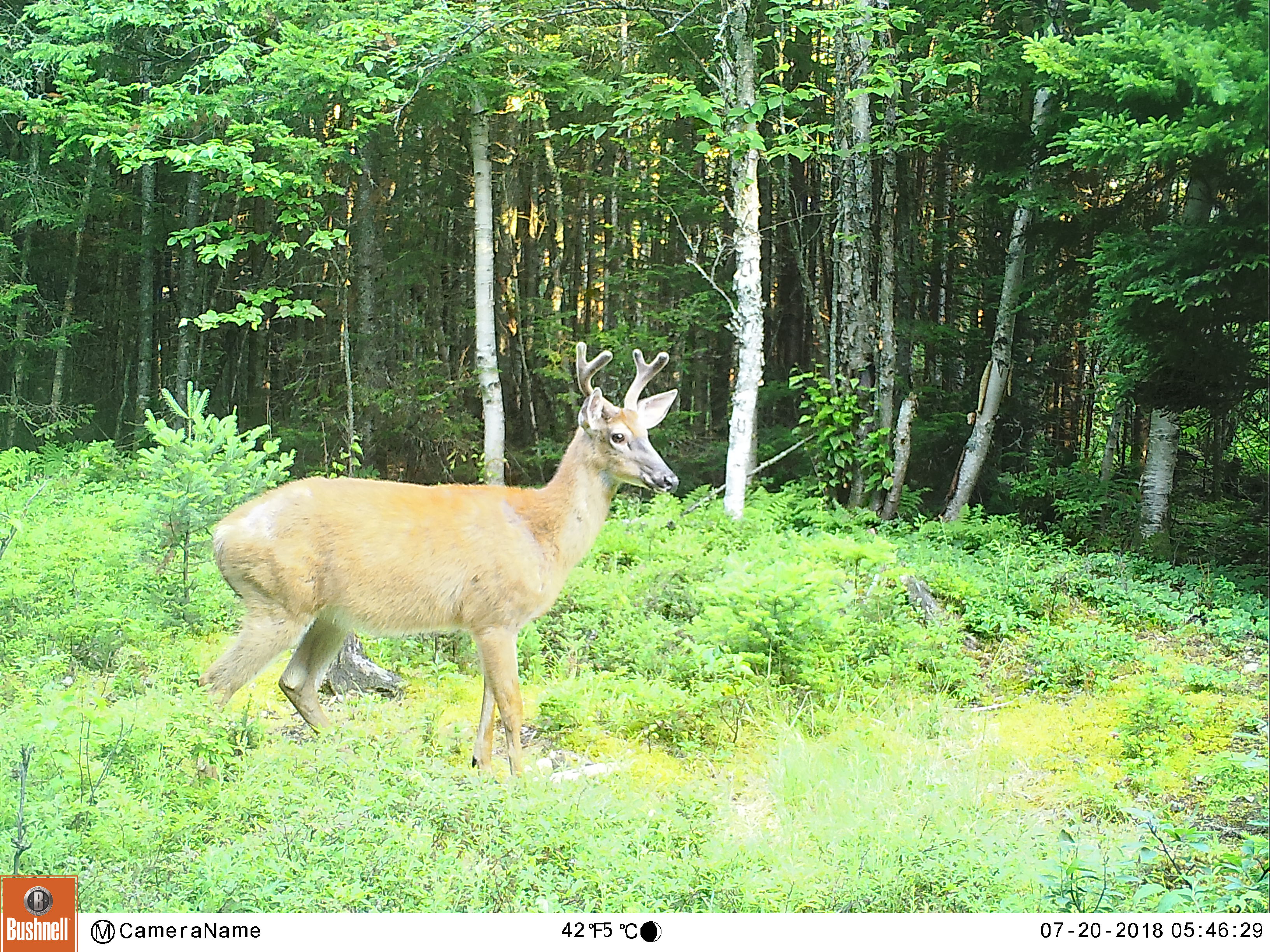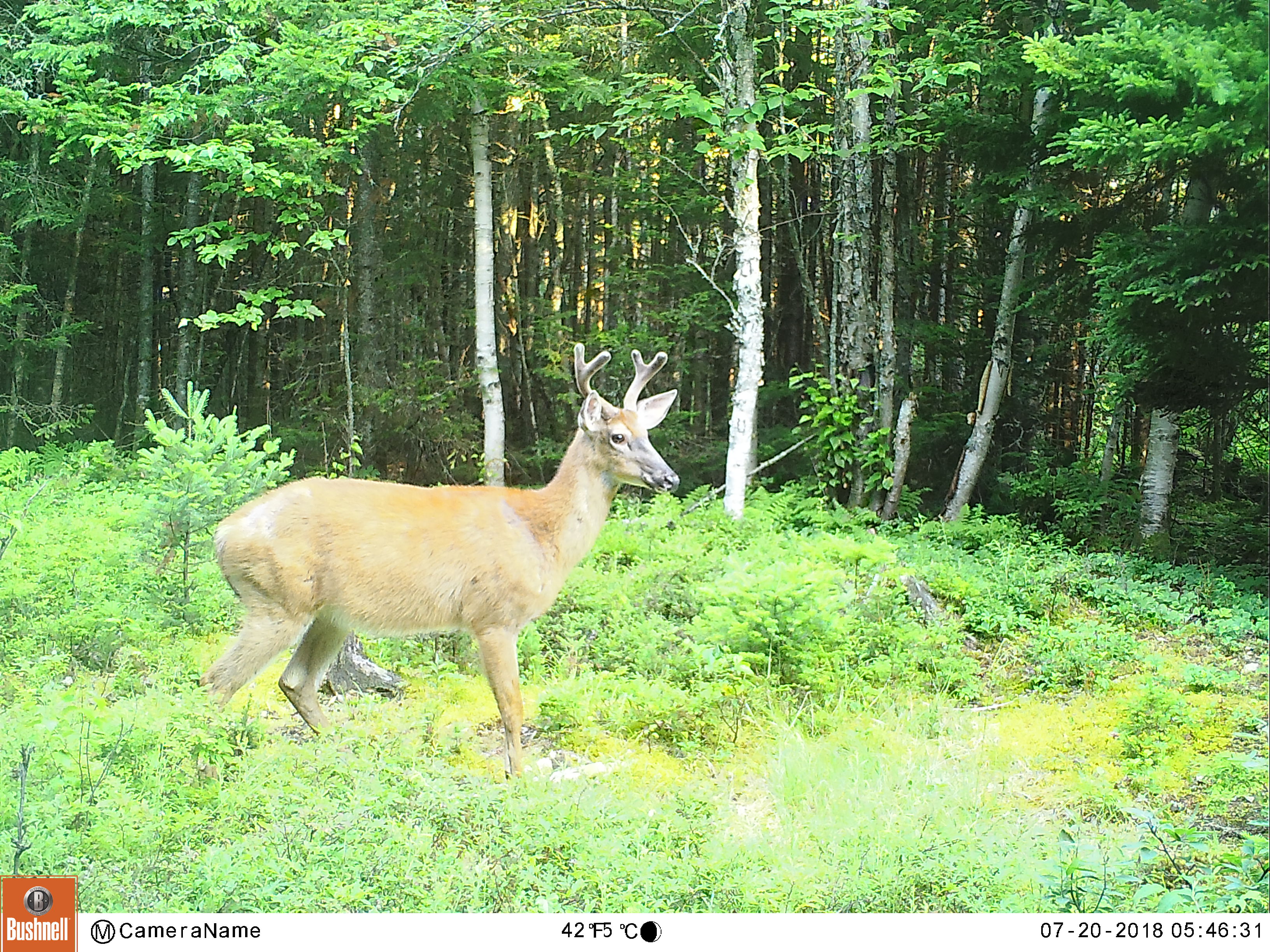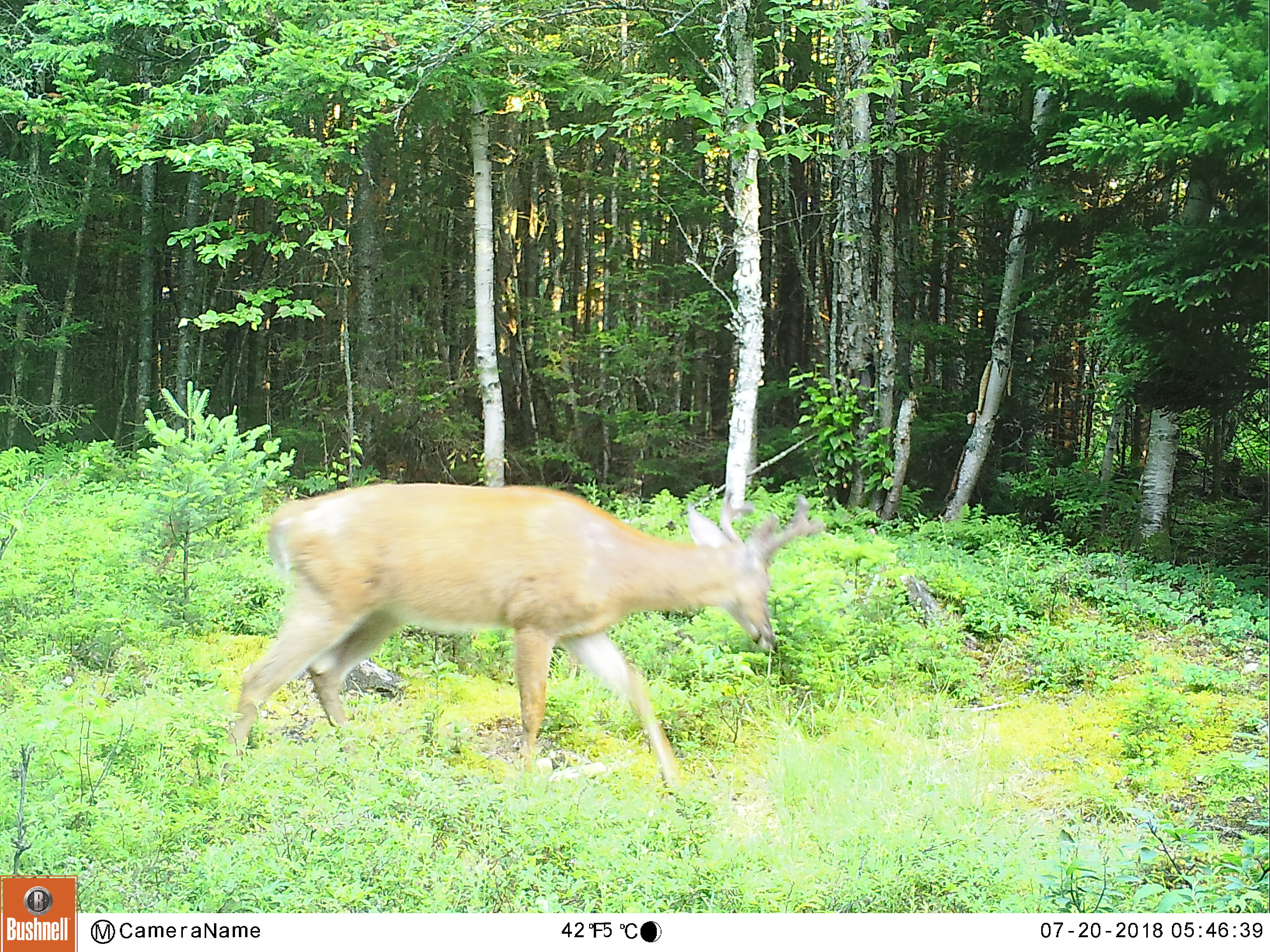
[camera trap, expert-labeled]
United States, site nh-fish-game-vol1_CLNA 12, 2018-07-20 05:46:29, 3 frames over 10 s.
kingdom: Animalia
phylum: Chordata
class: Mammalia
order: Artiodactyla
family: Cervidae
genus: Odocoileus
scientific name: Odocoileus virginianus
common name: white-tailed deer